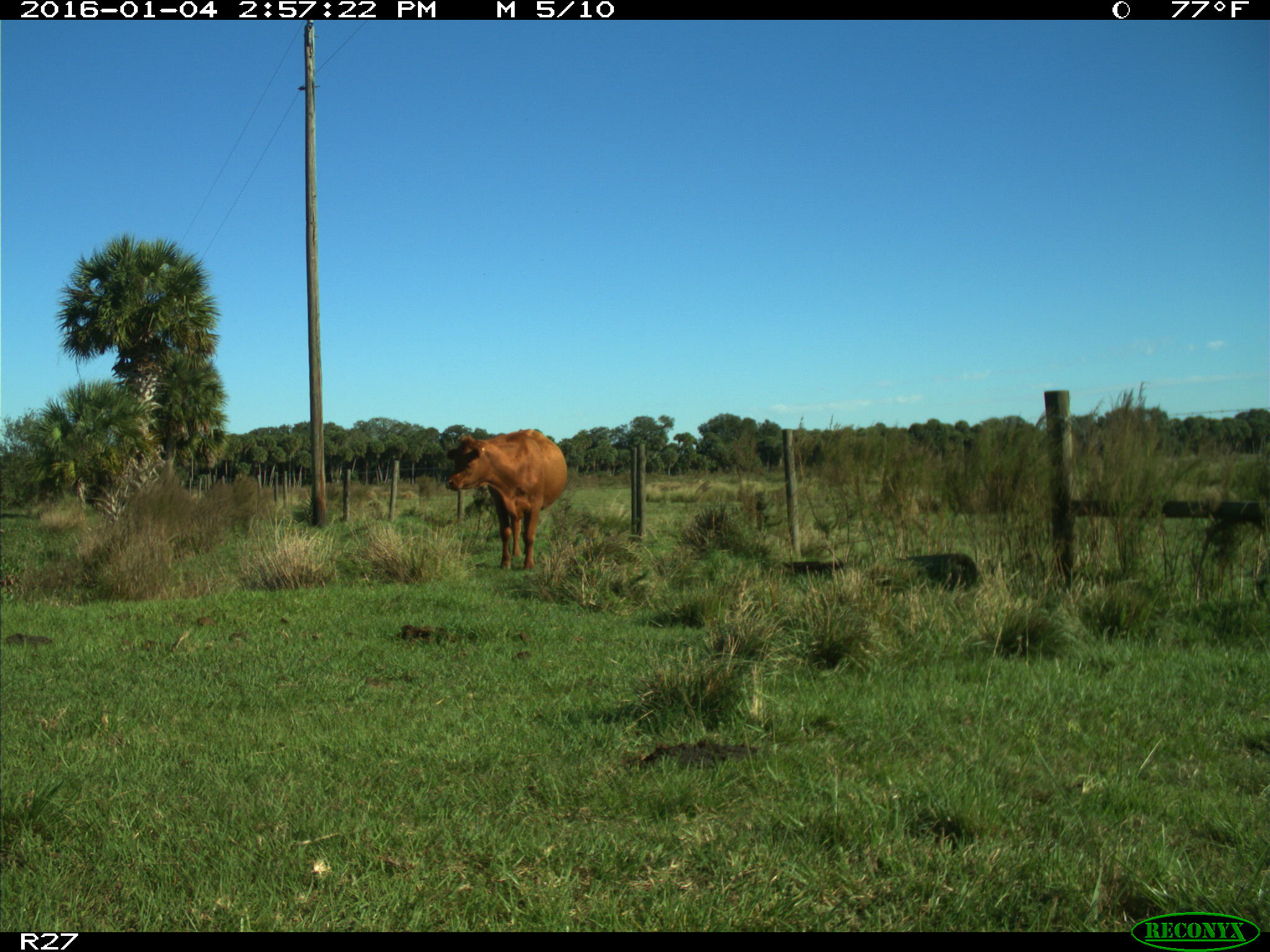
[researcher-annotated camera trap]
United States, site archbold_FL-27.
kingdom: Animalia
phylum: Chordata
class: Mammalia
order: Artiodactyla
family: Bovidae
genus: Bos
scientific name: Bos taurus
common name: domestic cow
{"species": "Bos taurus (domestic cow)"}